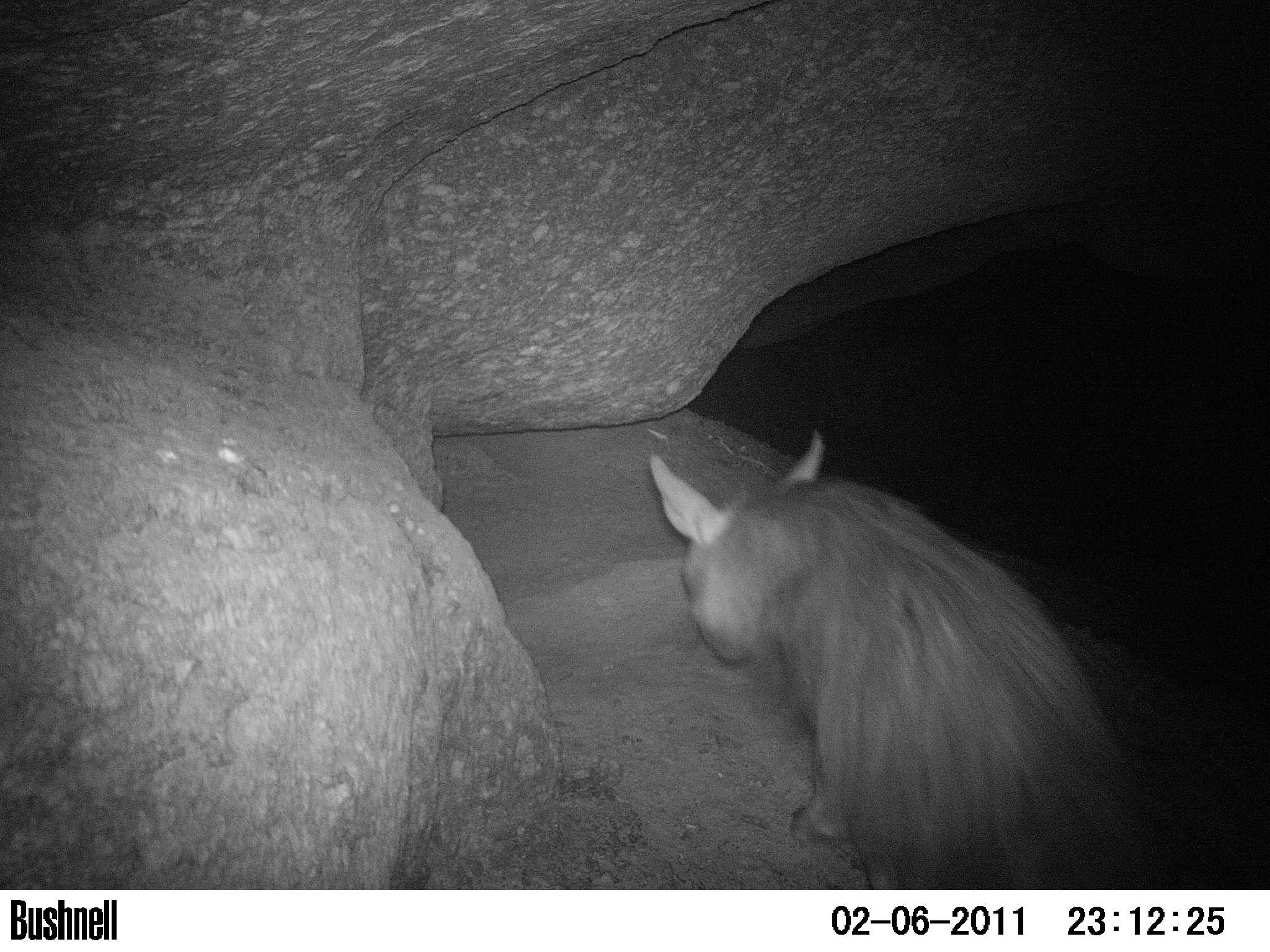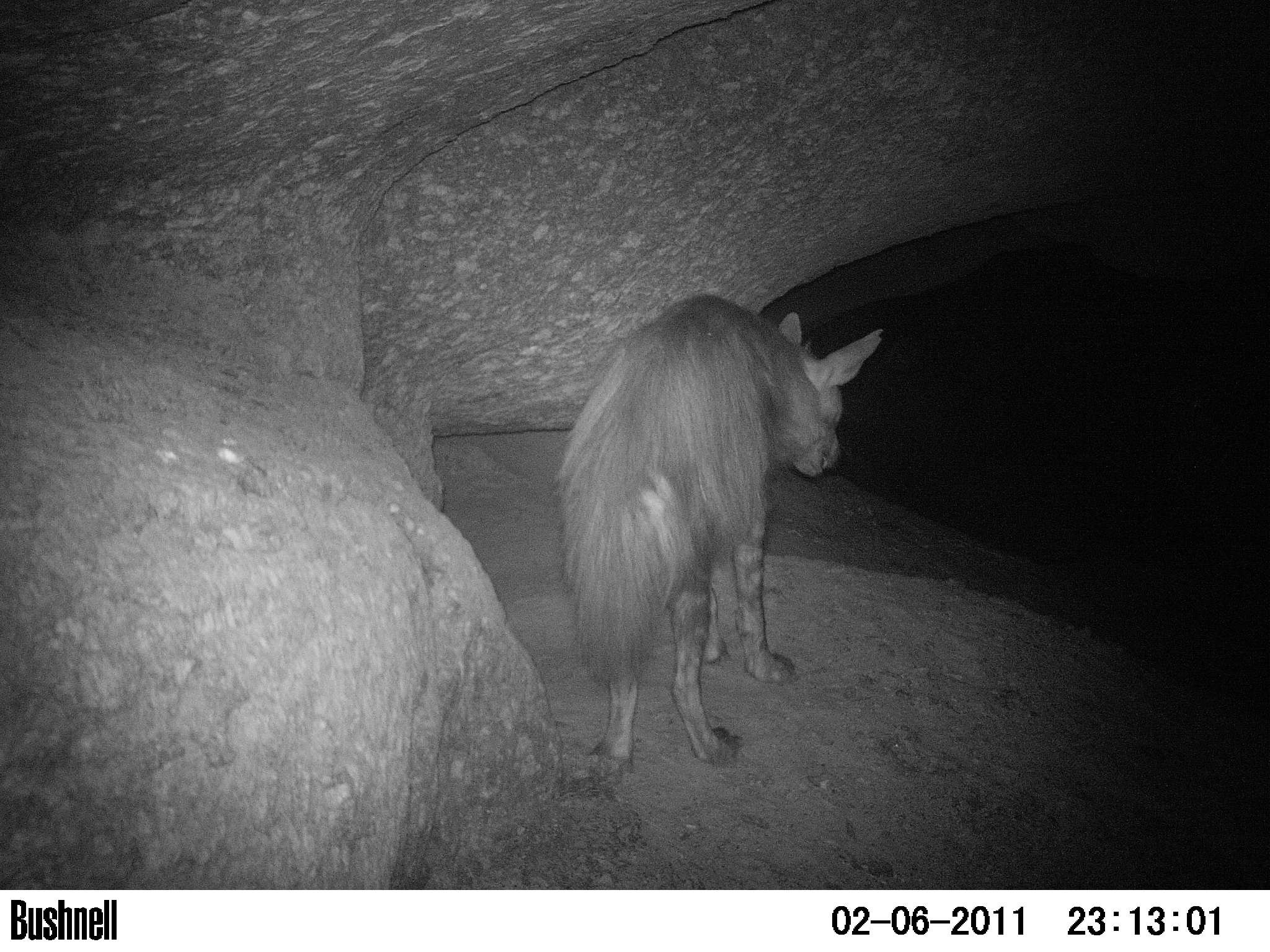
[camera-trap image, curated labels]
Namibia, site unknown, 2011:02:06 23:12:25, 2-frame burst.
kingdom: Animalia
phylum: Chordata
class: Mammalia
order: Carnivora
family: Hyaenidae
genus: Parahyaena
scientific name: Parahyaena brunnea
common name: brown hyena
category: hyaena brunnea